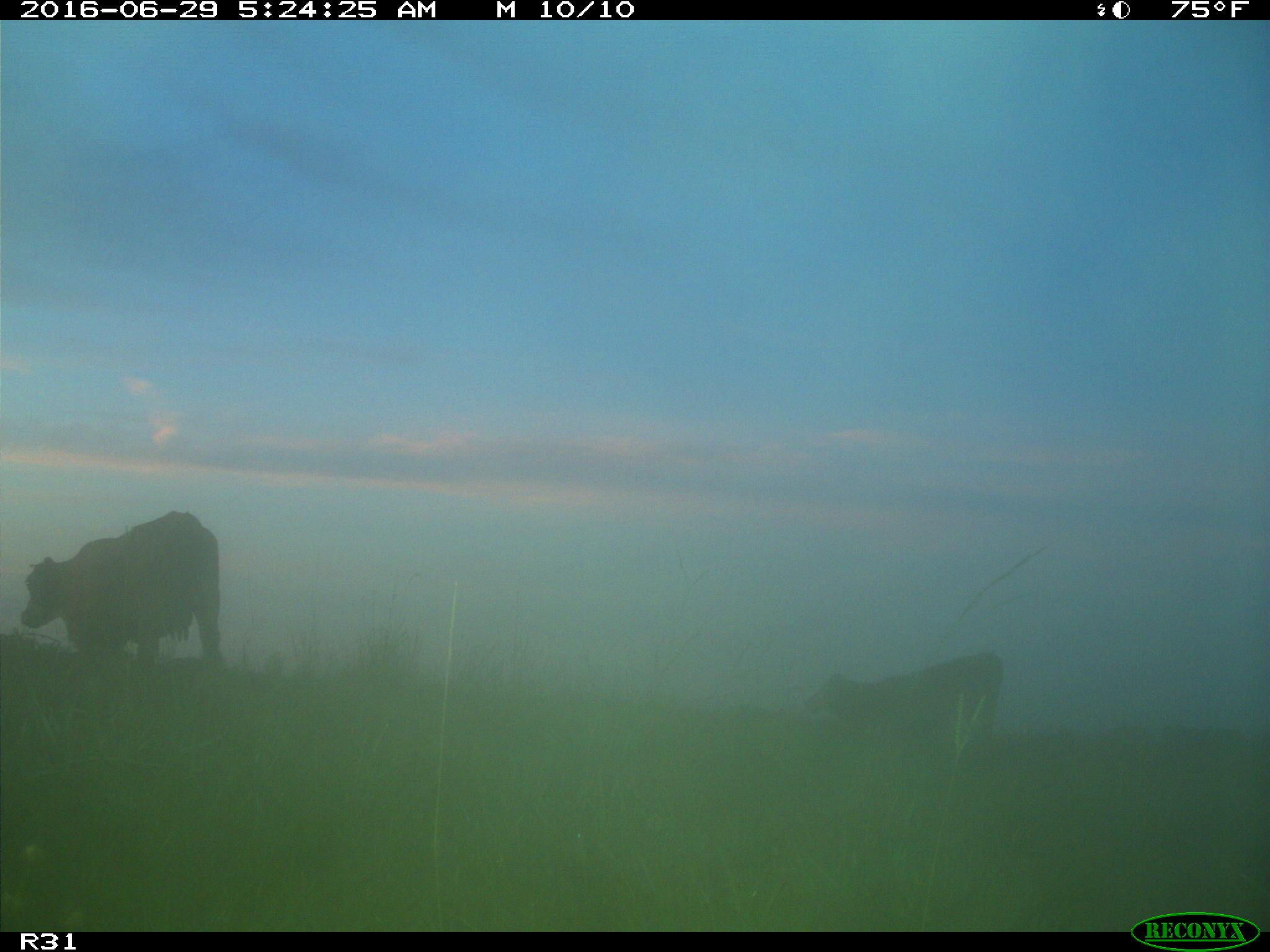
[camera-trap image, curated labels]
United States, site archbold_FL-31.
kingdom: Animalia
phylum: Chordata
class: Mammalia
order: Artiodactyla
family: Bovidae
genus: Bos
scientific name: Bos taurus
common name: domestic cow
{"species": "Bos taurus (domestic cow)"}